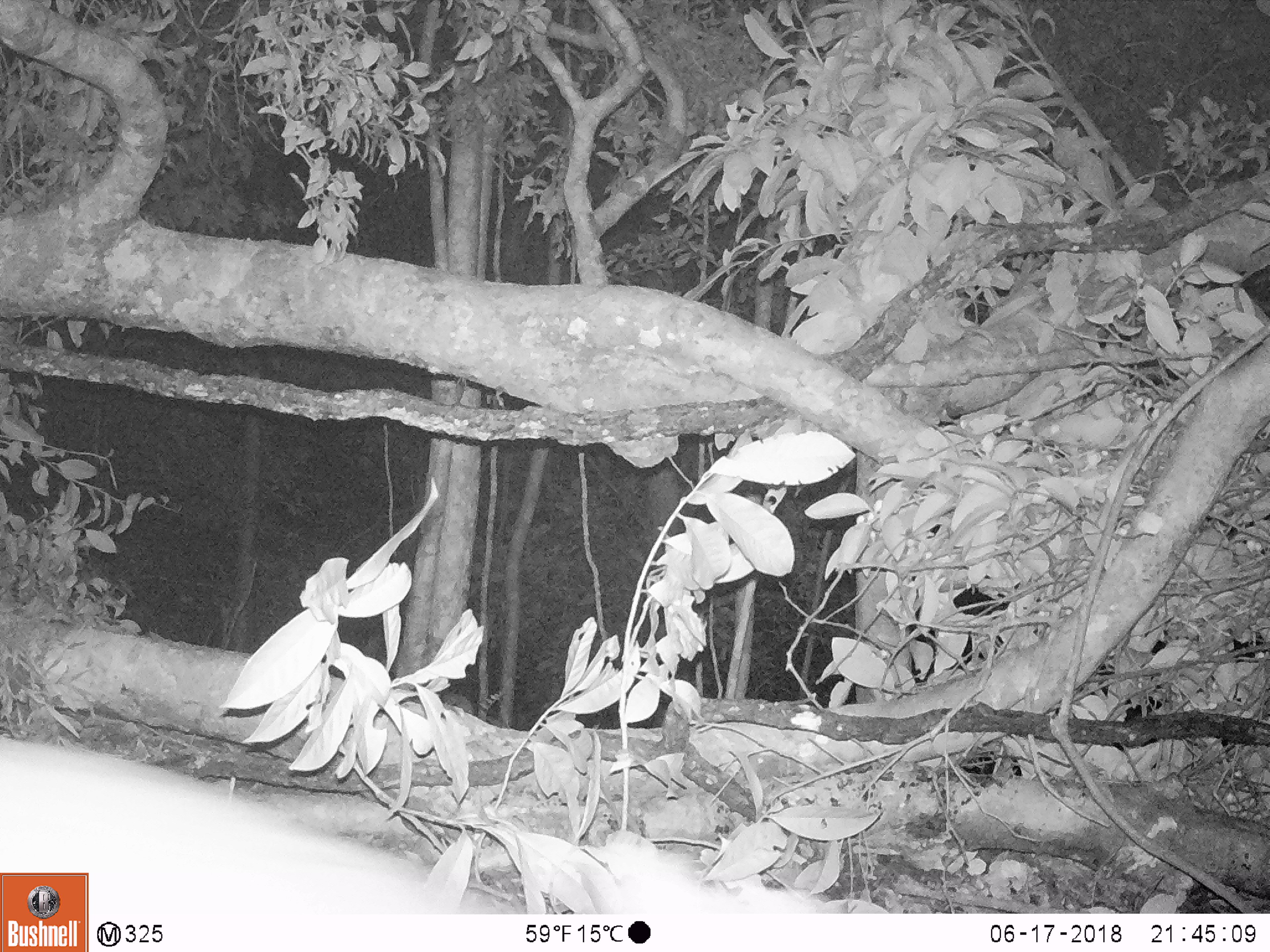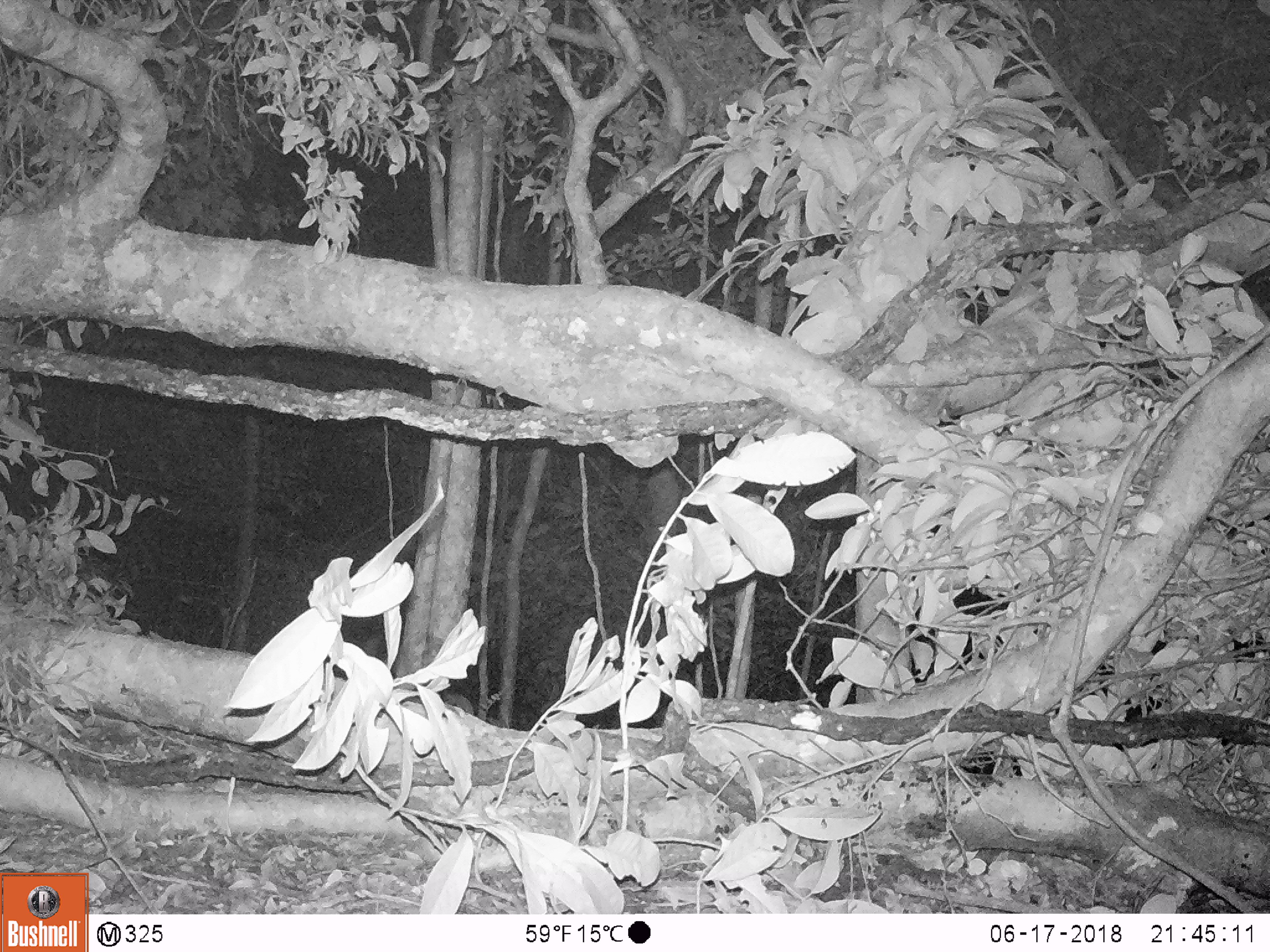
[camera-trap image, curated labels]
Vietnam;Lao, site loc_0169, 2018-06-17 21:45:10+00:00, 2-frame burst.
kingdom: Animalia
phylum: Chordata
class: Mammalia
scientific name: Mammalia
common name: mammal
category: unidentified mammal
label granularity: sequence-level